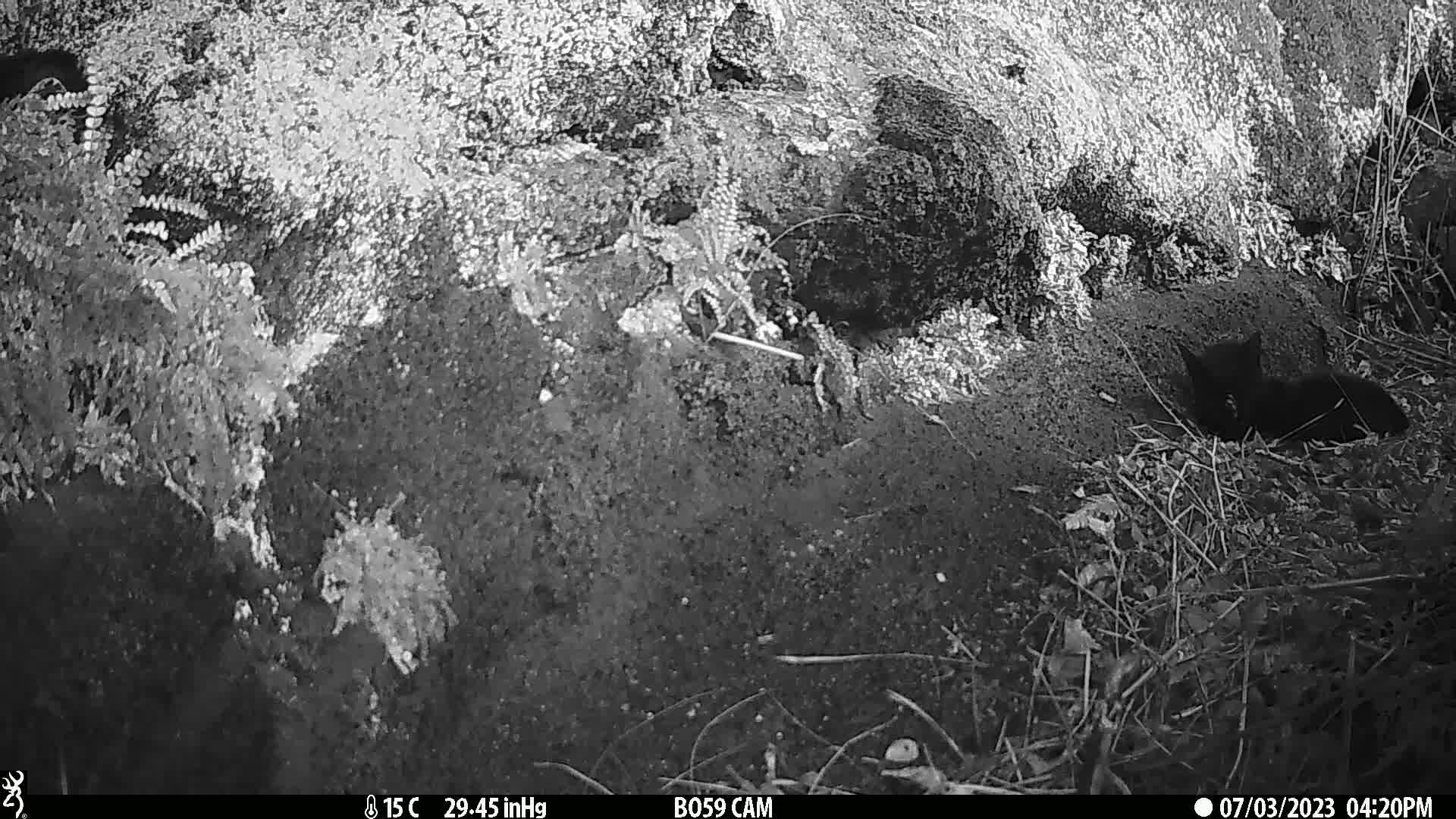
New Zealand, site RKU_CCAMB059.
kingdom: Animalia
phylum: Chordata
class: Mammalia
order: Carnivora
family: Felidae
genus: Felis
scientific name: Felis catus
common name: domestic cat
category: cat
Cat (domestic cat) (Felis catus).